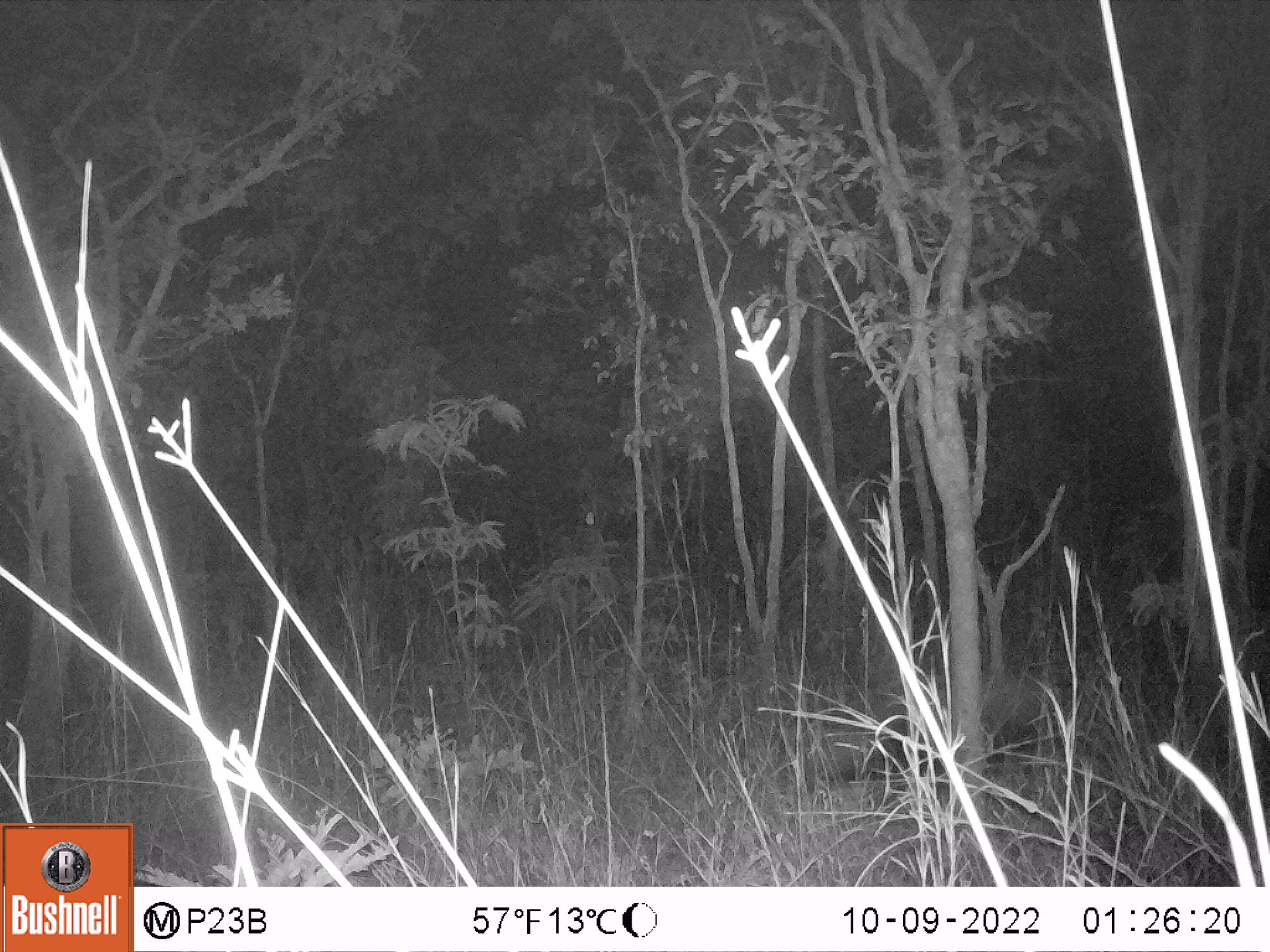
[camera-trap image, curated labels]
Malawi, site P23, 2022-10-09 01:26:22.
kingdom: Animalia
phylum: Chordata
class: Mammalia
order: Artiodactyla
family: Suidae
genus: Potamochoerus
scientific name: Potamochoerus larvatus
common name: bushpig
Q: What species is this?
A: Bushpig (Potamochoerus larvatus).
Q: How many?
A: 1.